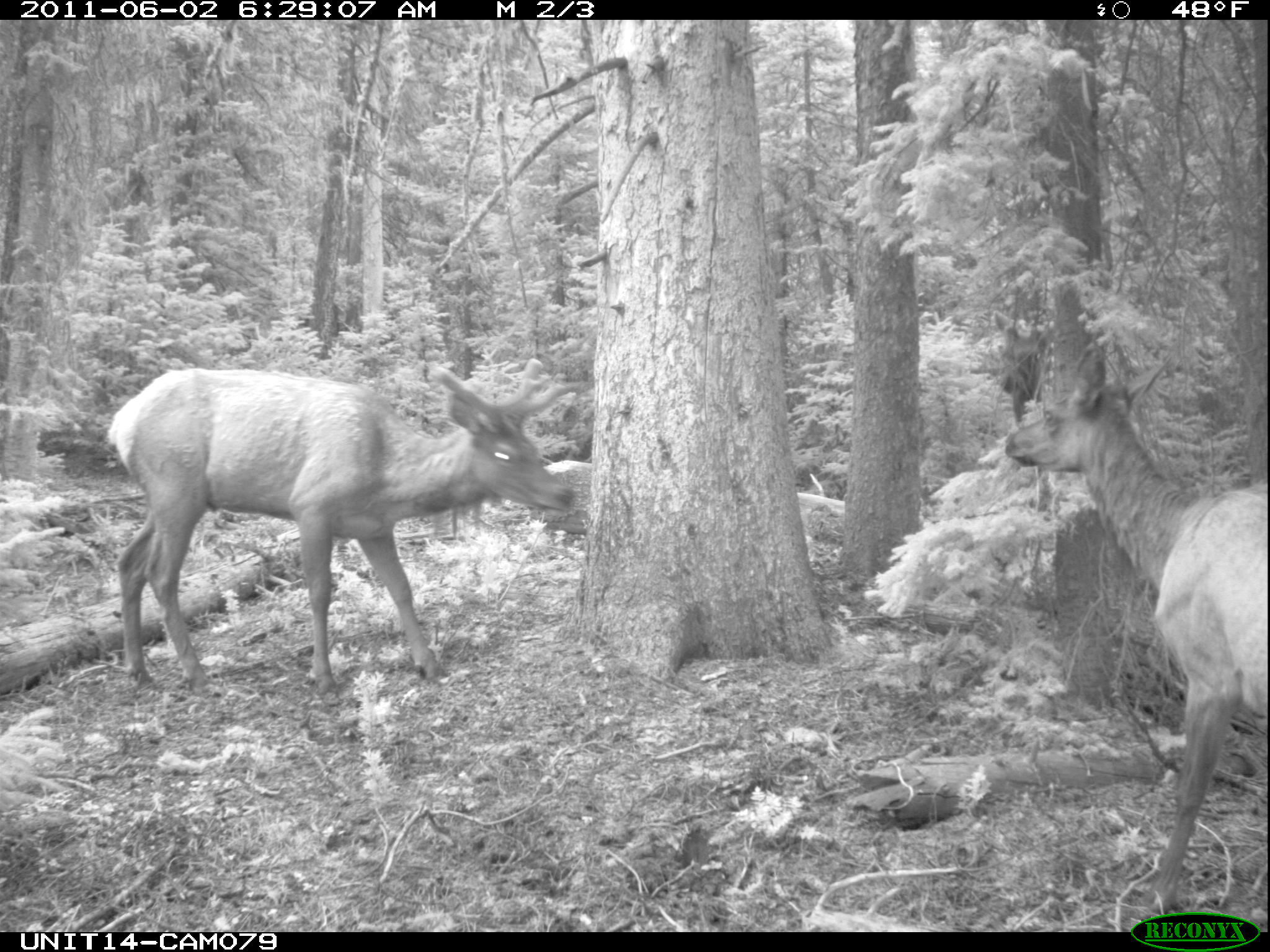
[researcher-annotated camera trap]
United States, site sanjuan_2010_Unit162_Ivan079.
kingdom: Animalia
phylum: Chordata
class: Mammalia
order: Artiodactyla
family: Cervidae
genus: Cervus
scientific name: Cervus elaphus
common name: red deer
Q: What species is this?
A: Cervus elaphus (red deer).